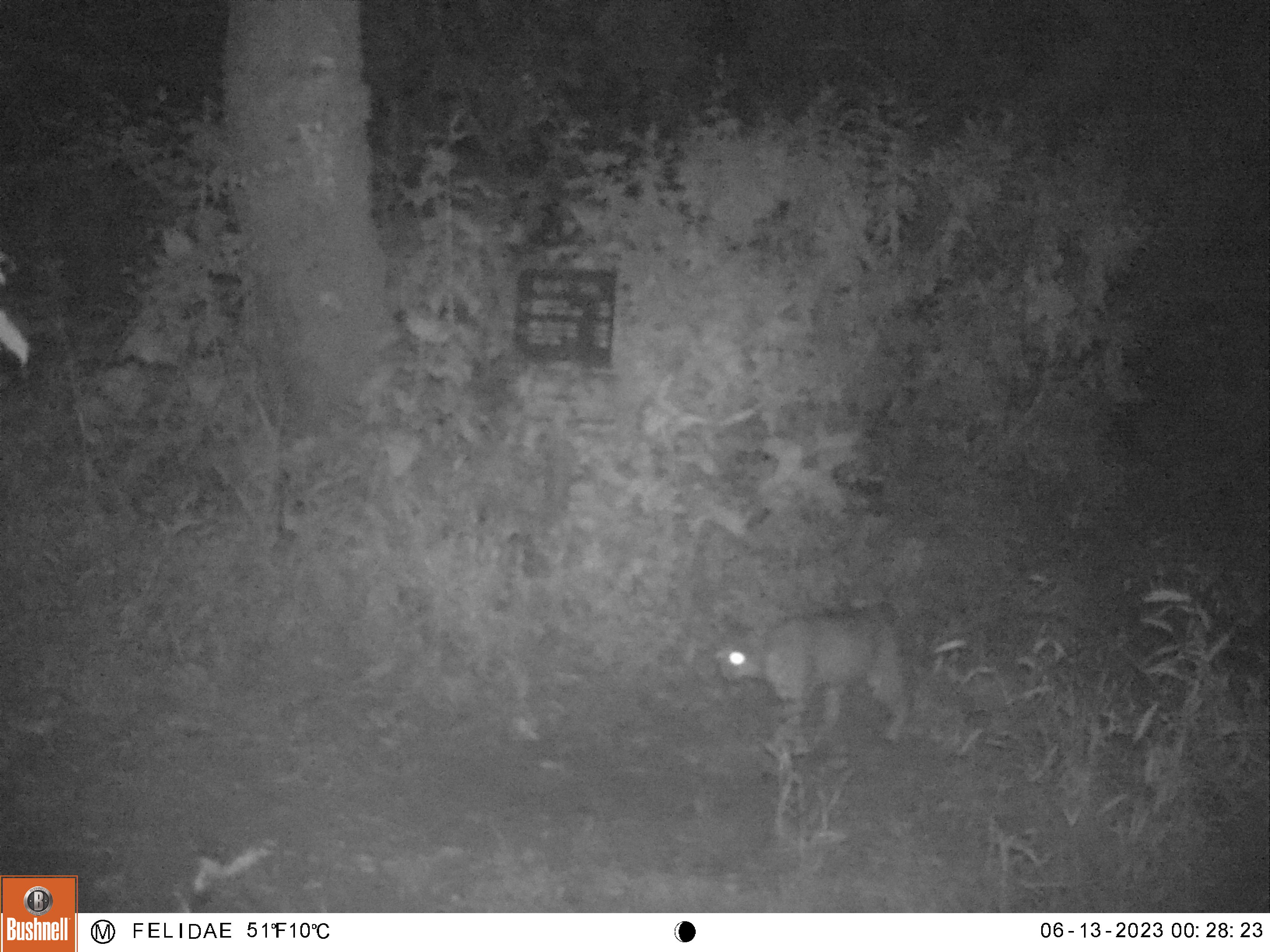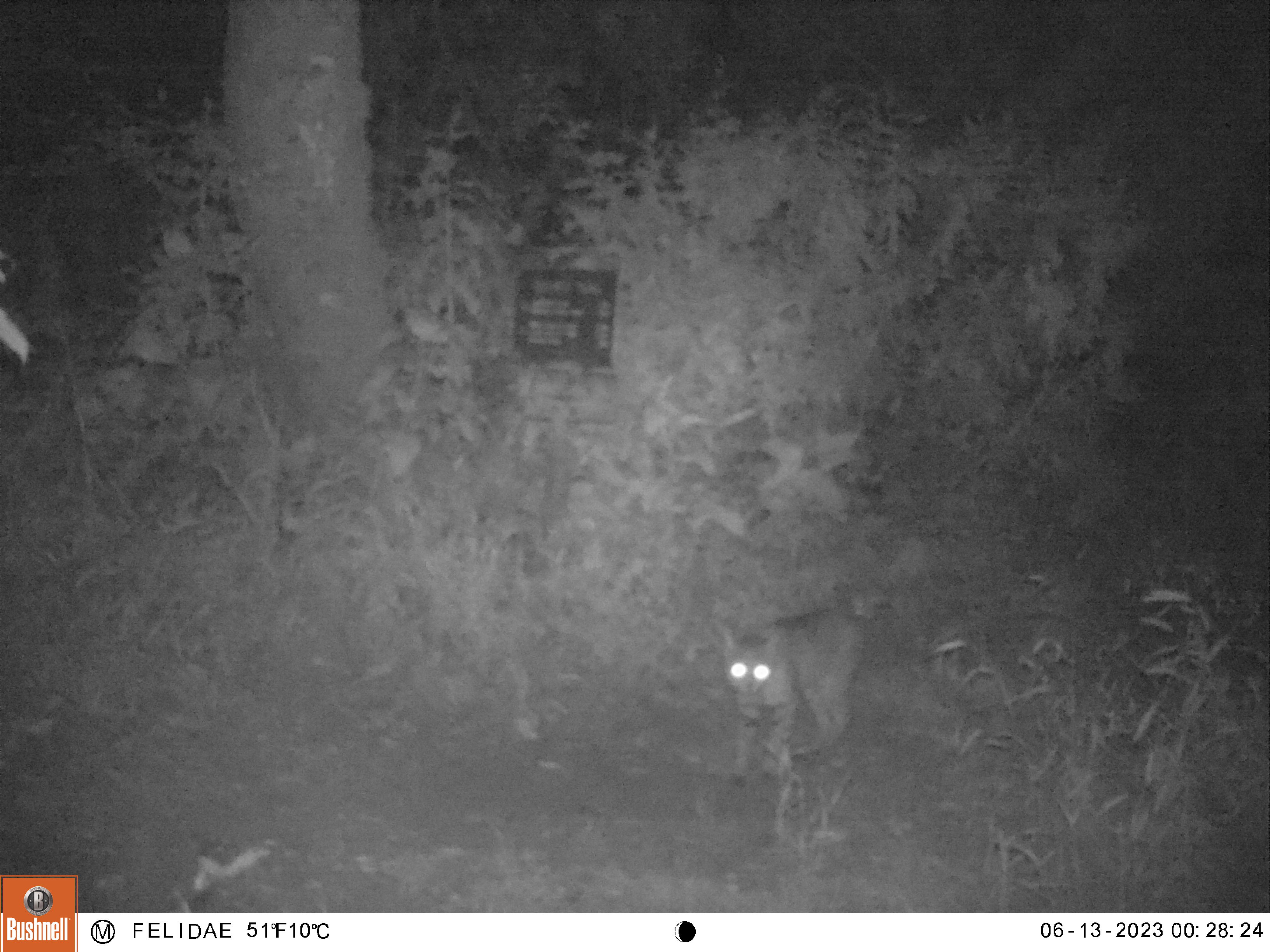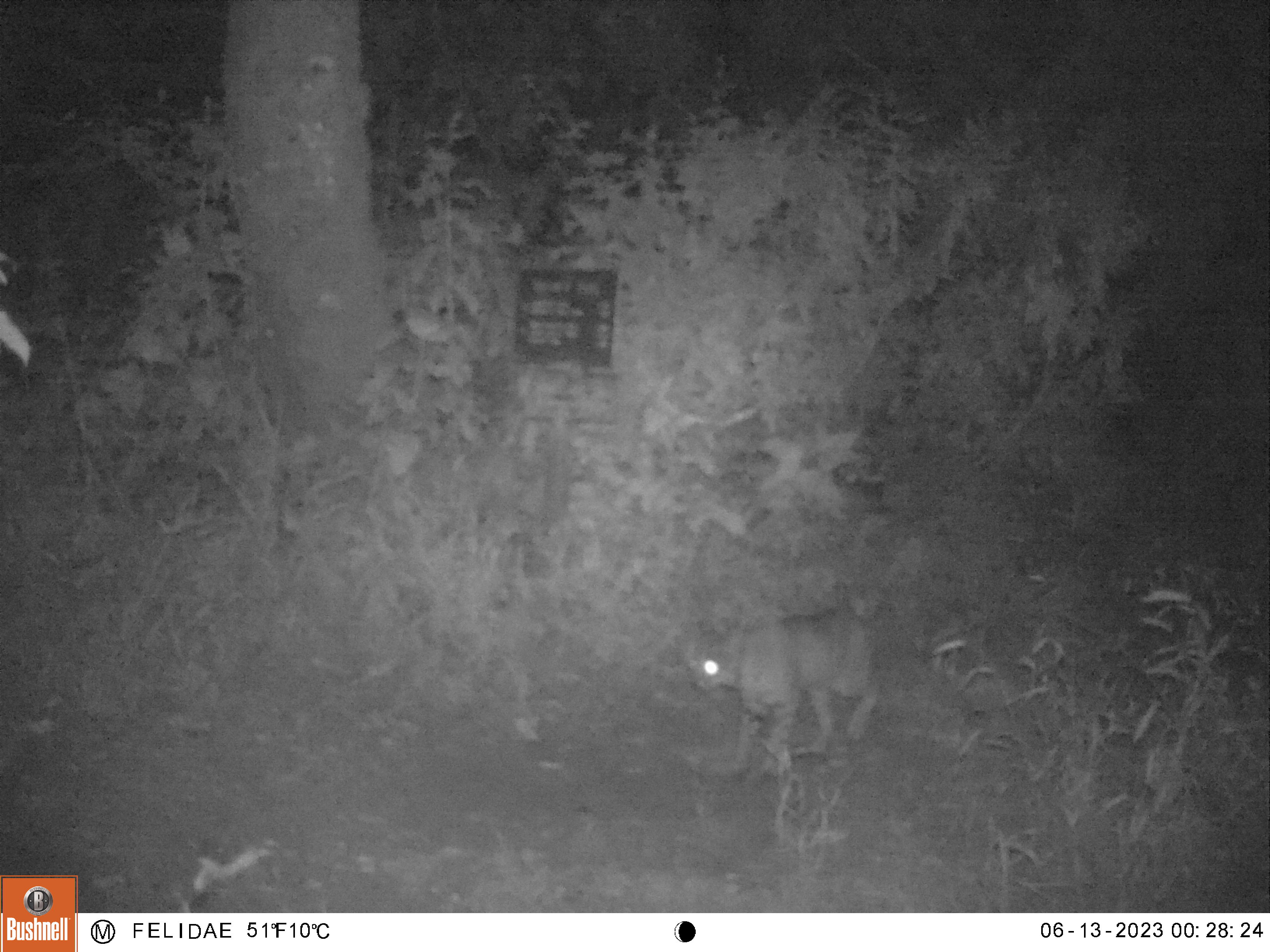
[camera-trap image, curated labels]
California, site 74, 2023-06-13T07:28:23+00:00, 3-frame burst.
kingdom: Animalia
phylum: Chordata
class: Mammalia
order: Carnivora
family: Felidae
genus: Lynx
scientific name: Lynx rufus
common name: bobcat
Bobcat (Lynx rufus).